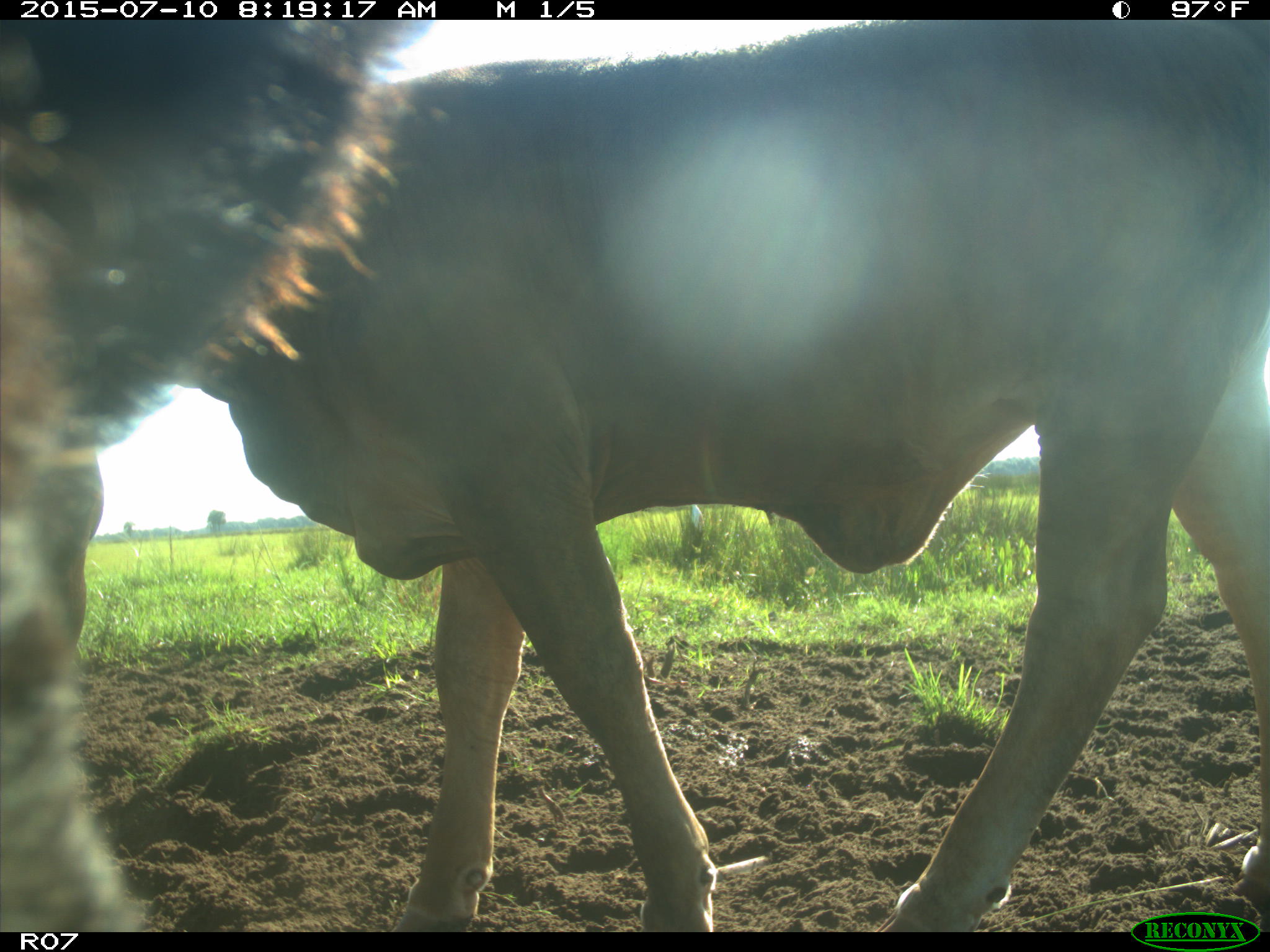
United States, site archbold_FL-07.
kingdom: Animalia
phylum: Chordata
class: Mammalia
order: Artiodactyla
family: Bovidae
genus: Bos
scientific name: Bos taurus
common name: domestic cow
Bos taurus (domestic cow).